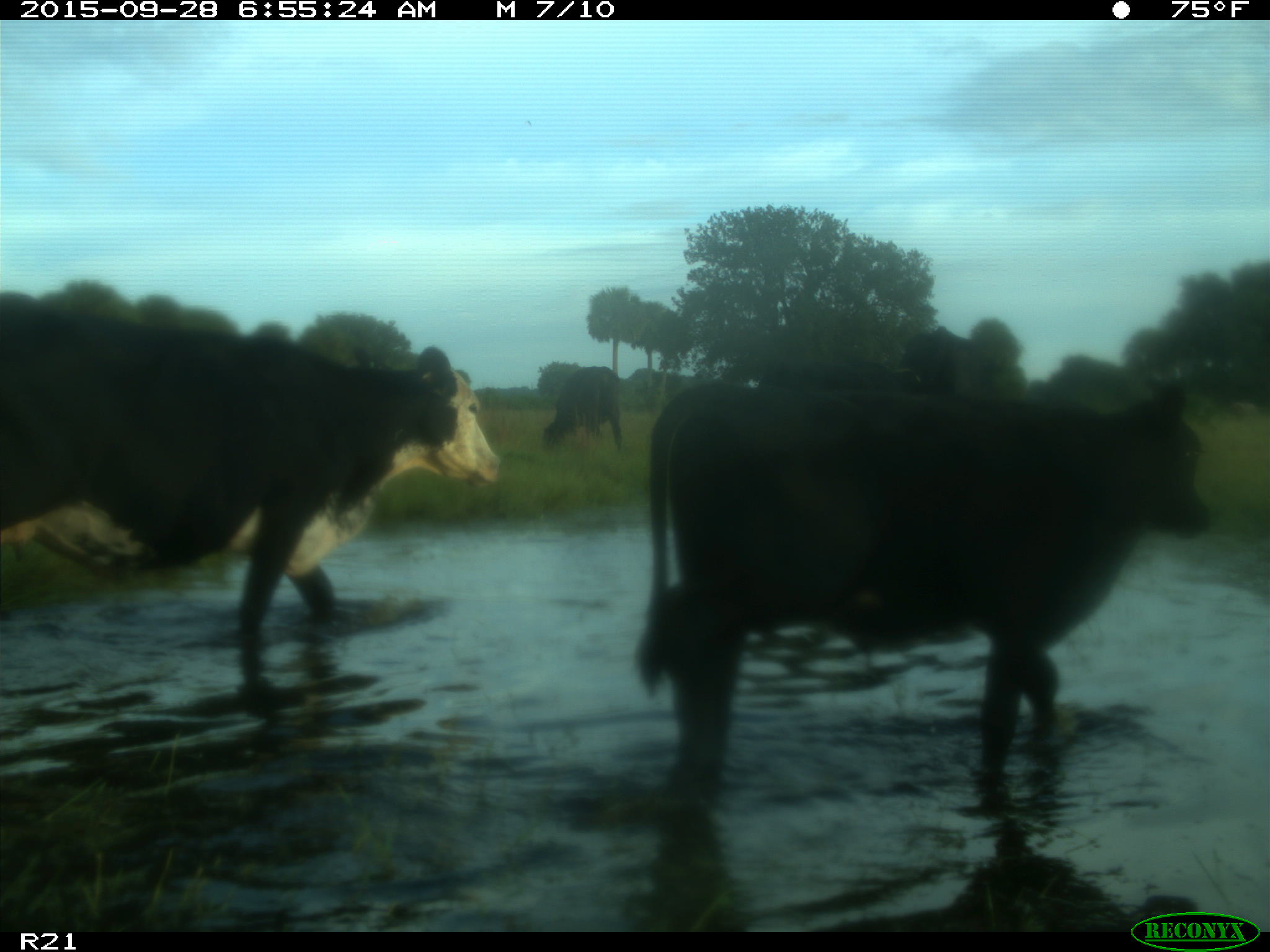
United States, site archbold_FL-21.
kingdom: Animalia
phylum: Chordata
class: Mammalia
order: Artiodactyla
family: Bovidae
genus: Bos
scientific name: Bos taurus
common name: domestic cow